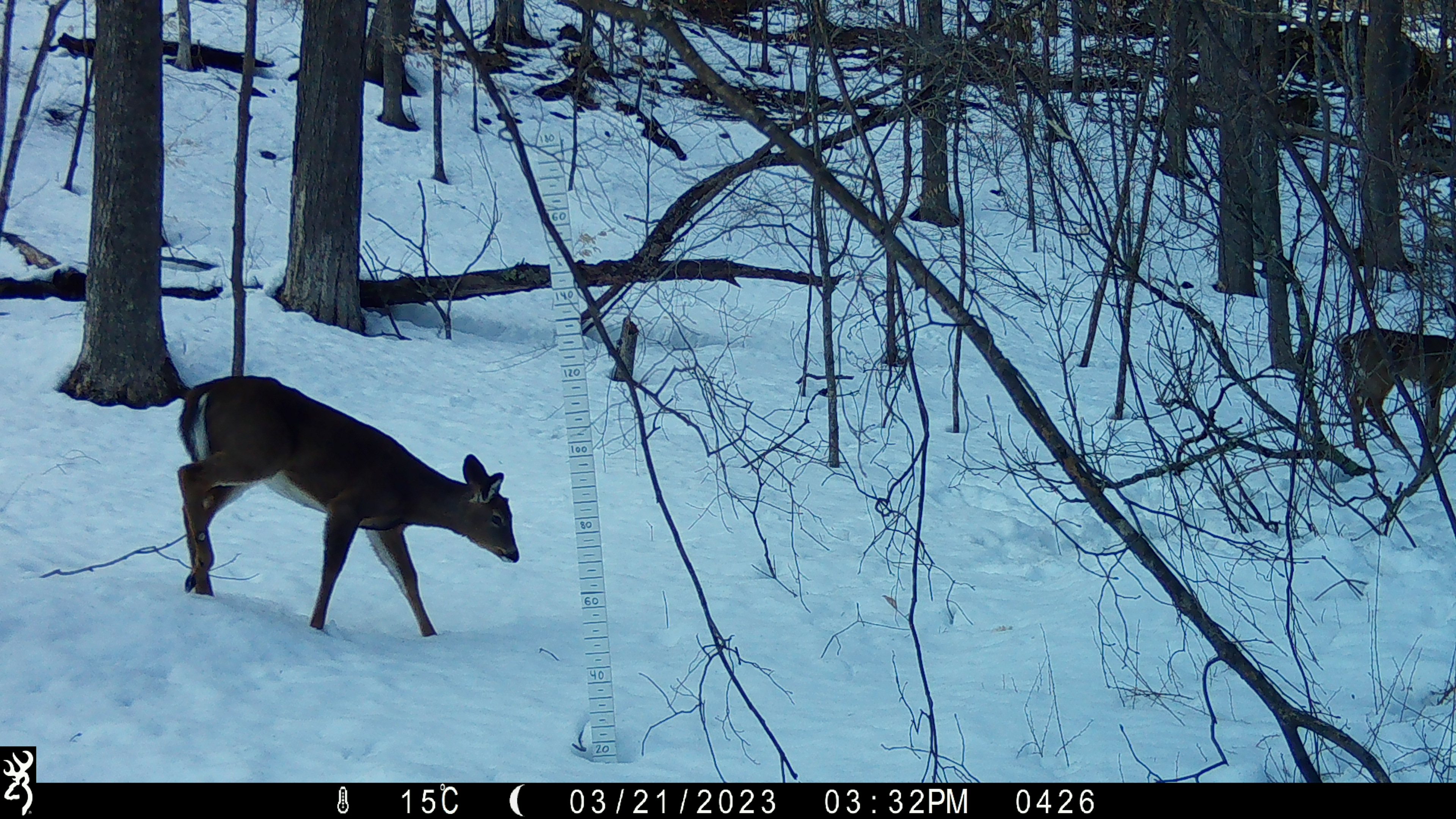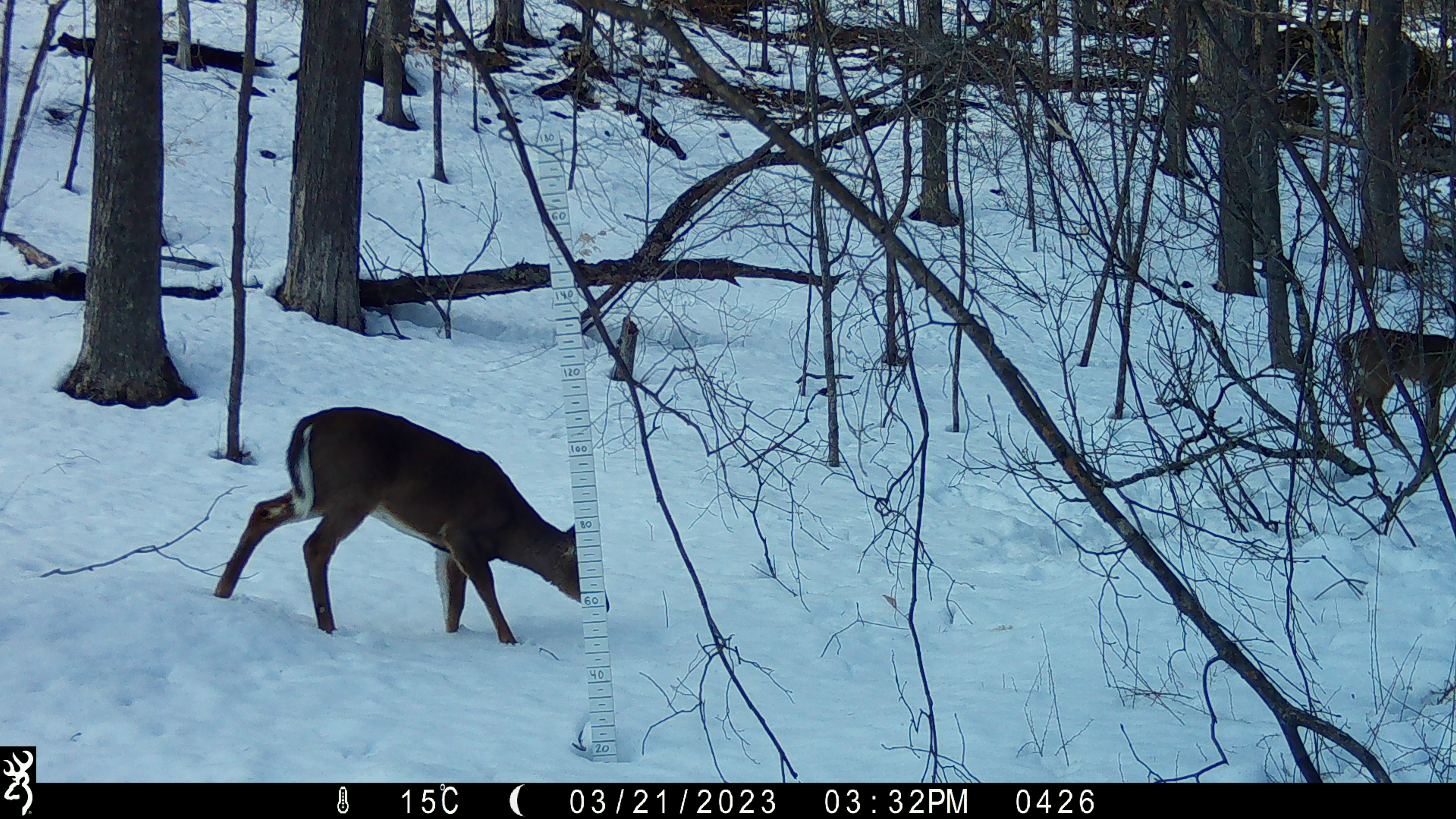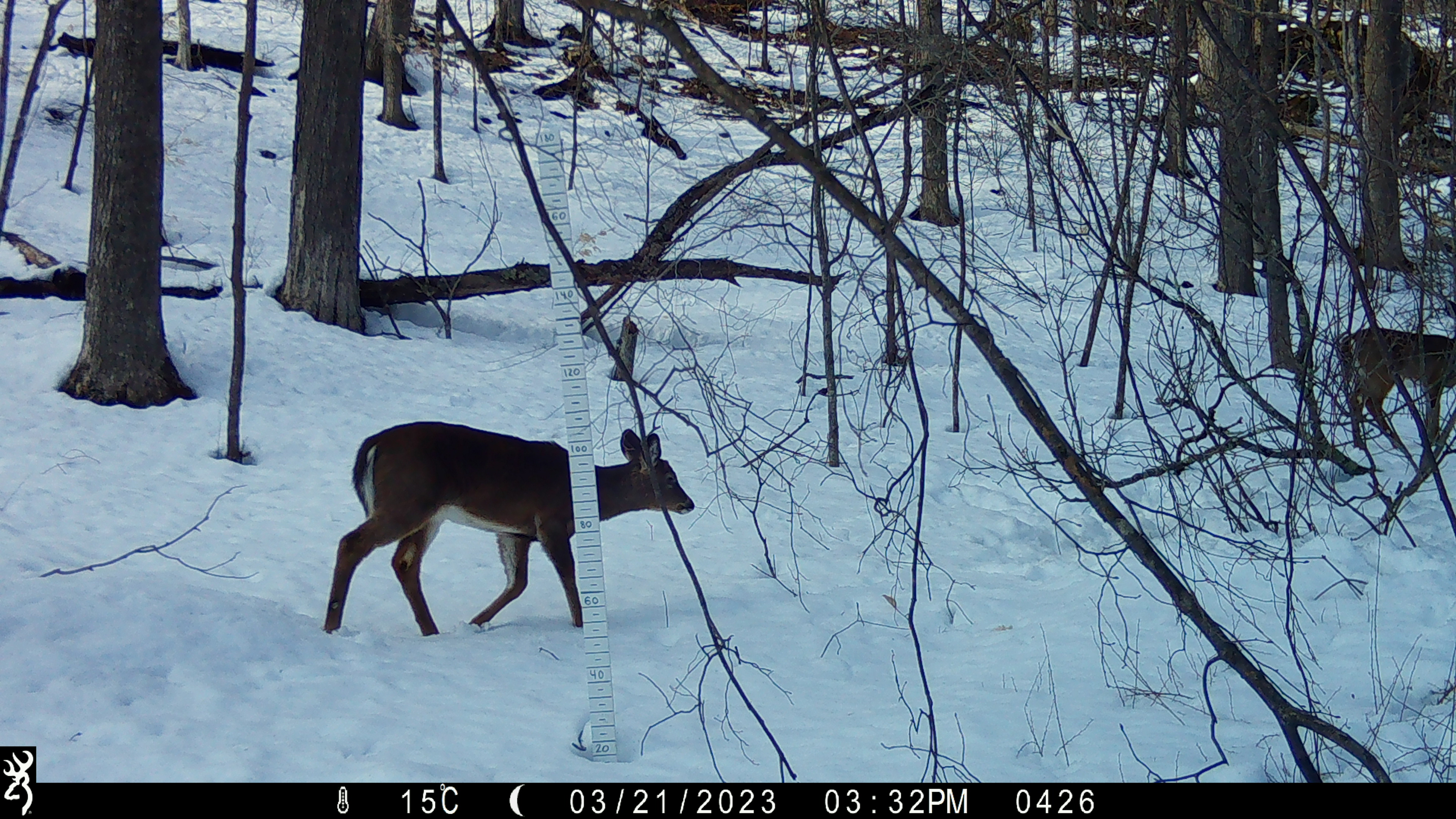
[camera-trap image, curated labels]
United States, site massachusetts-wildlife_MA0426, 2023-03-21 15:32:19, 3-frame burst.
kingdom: Animalia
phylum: Chordata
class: Mammalia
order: Artiodactyla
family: Cervidae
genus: Odocoileus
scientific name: Odocoileus virginianus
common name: white-tailed deer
White-tailed deer (Odocoileus virginianus).